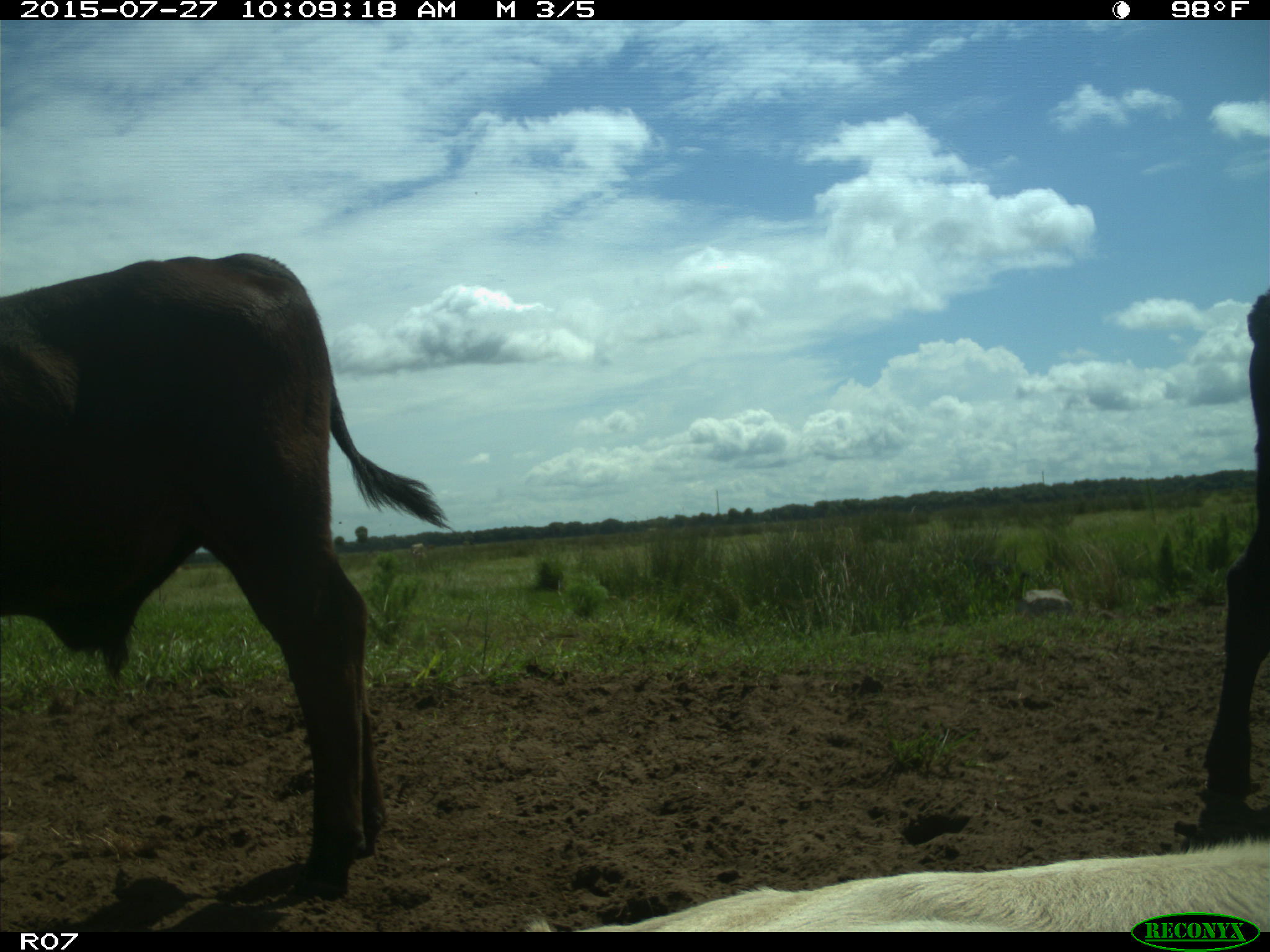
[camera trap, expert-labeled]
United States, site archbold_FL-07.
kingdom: Animalia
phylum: Chordata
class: Mammalia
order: Artiodactyla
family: Bovidae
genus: Bos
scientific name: Bos taurus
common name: domestic cow